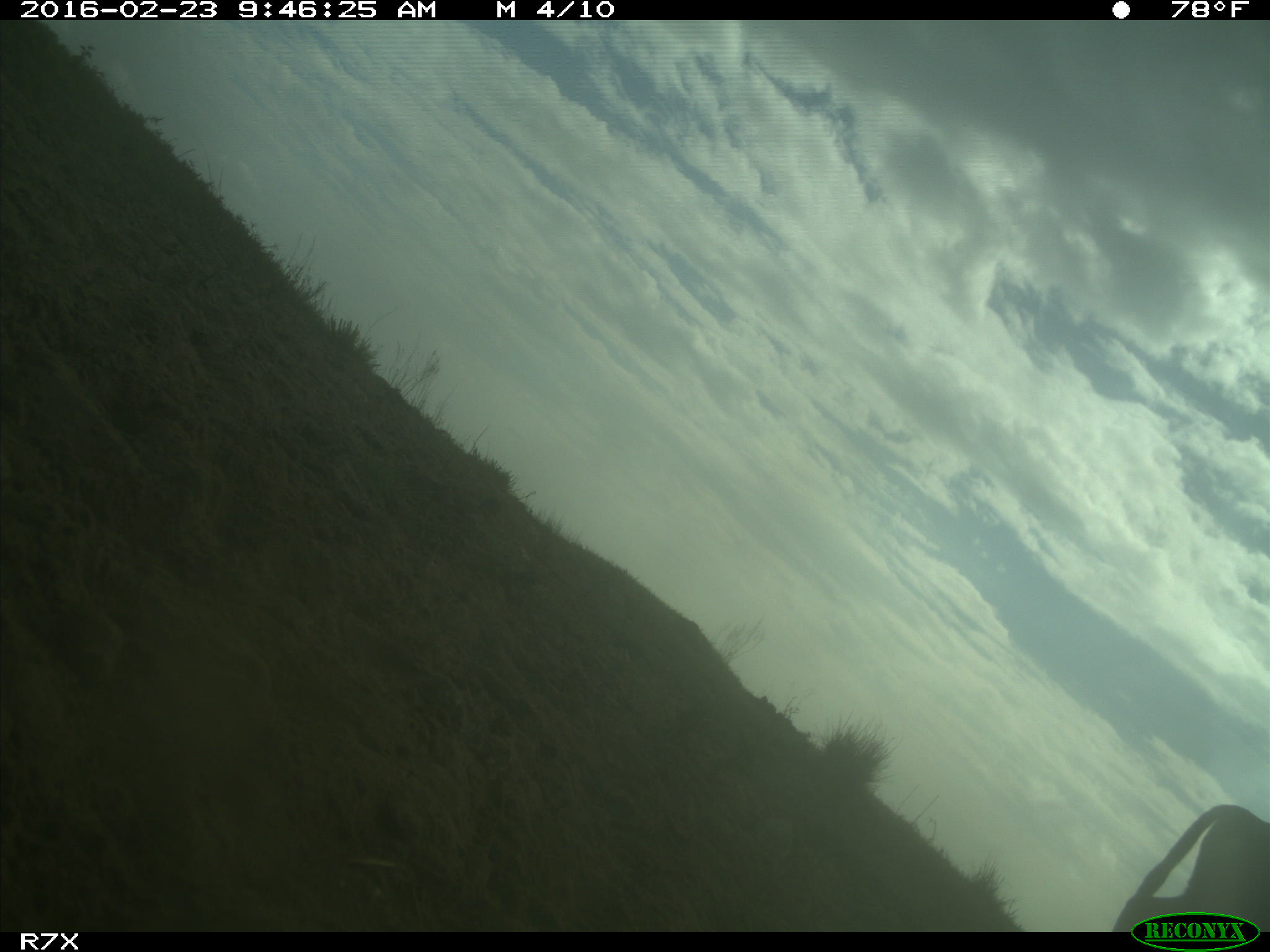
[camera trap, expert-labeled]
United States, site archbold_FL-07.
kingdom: Animalia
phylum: Chordata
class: Mammalia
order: Artiodactyla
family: Bovidae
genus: Bos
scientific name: Bos taurus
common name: domestic cow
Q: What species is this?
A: Bos taurus (domestic cow).